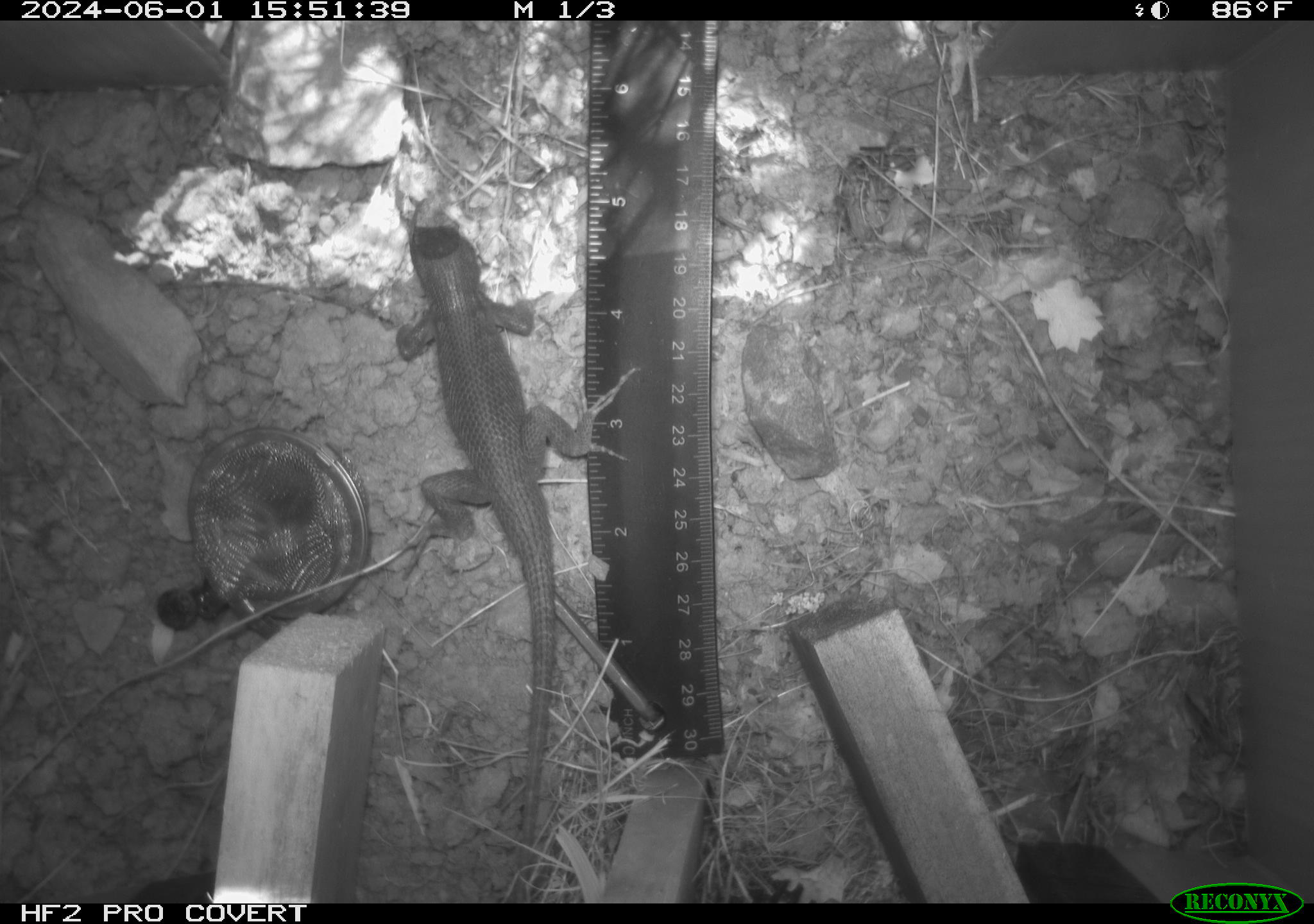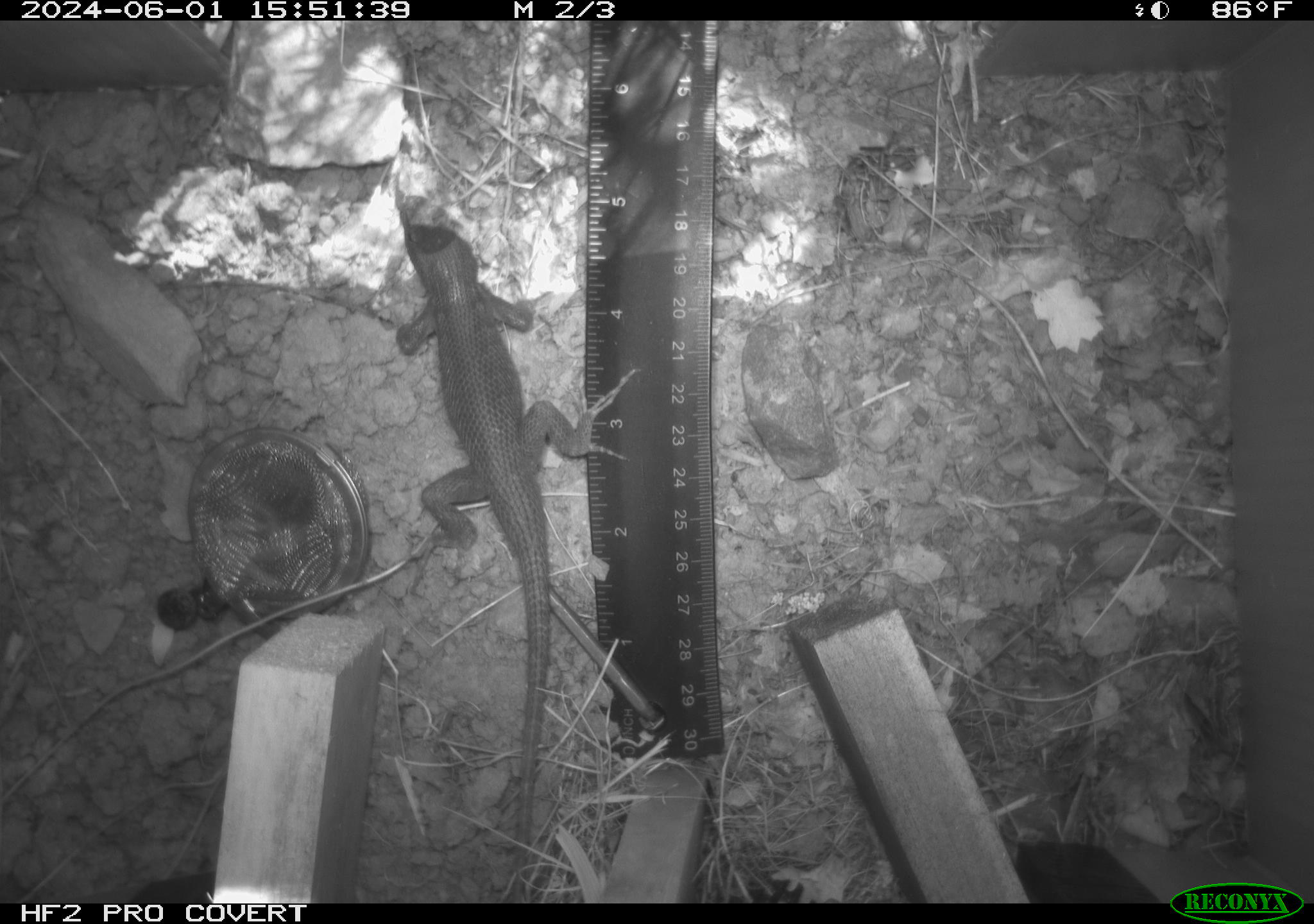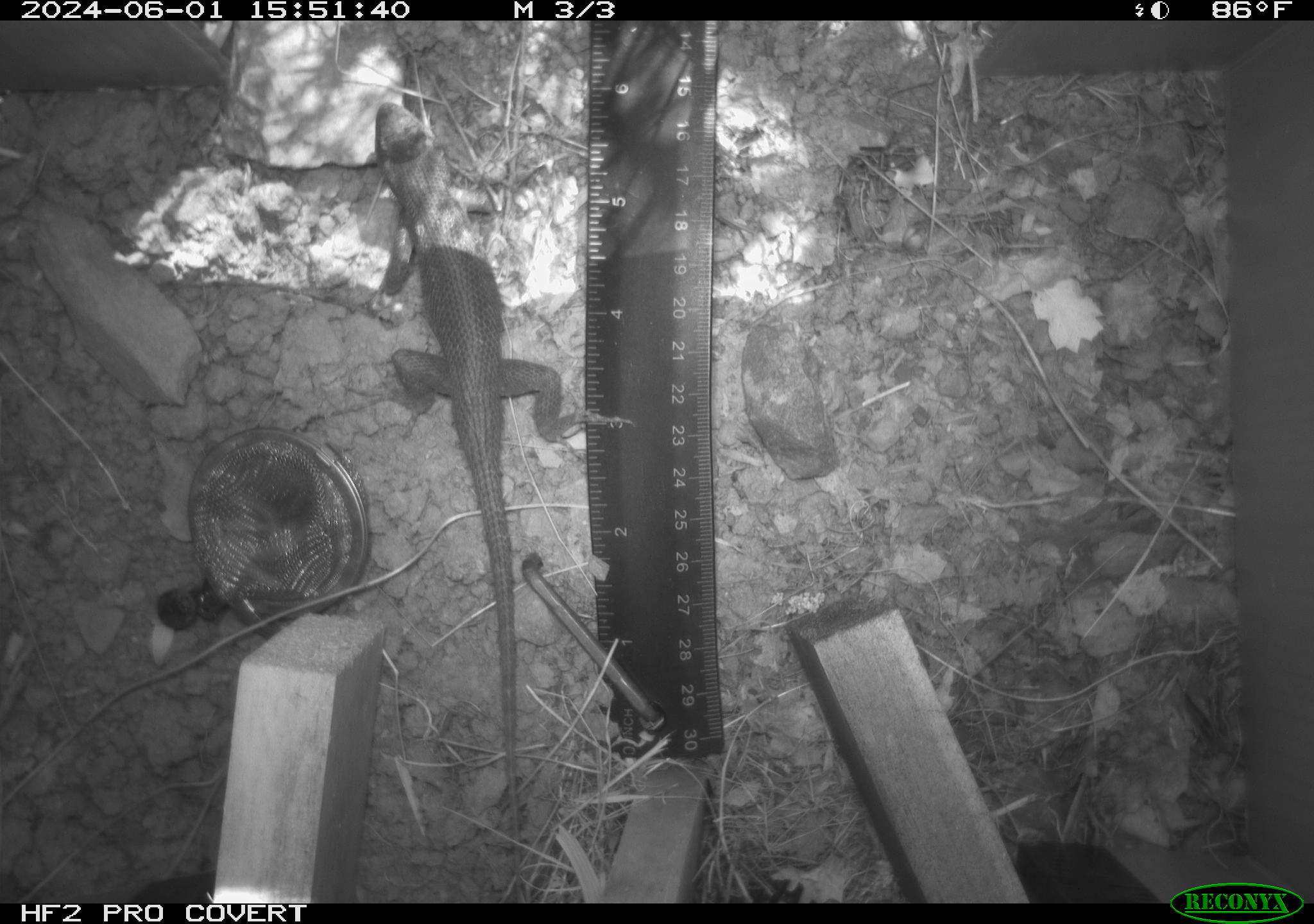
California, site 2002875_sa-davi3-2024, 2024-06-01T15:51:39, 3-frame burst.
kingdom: Animalia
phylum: Chordata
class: Reptilia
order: Squamata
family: Phrynosomatidae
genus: Sceloporus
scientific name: Sceloporus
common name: spiny lizards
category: sceloporus species